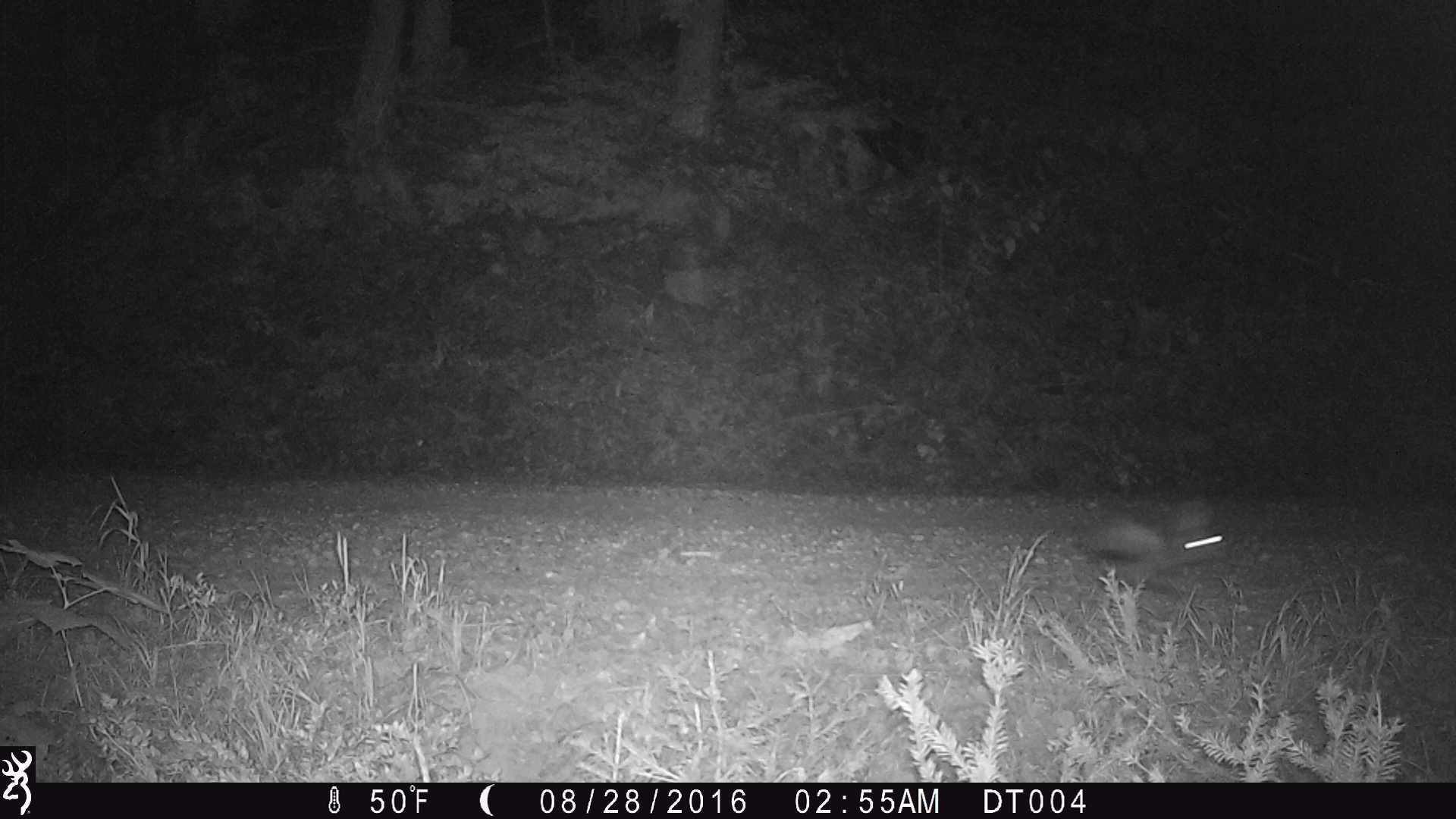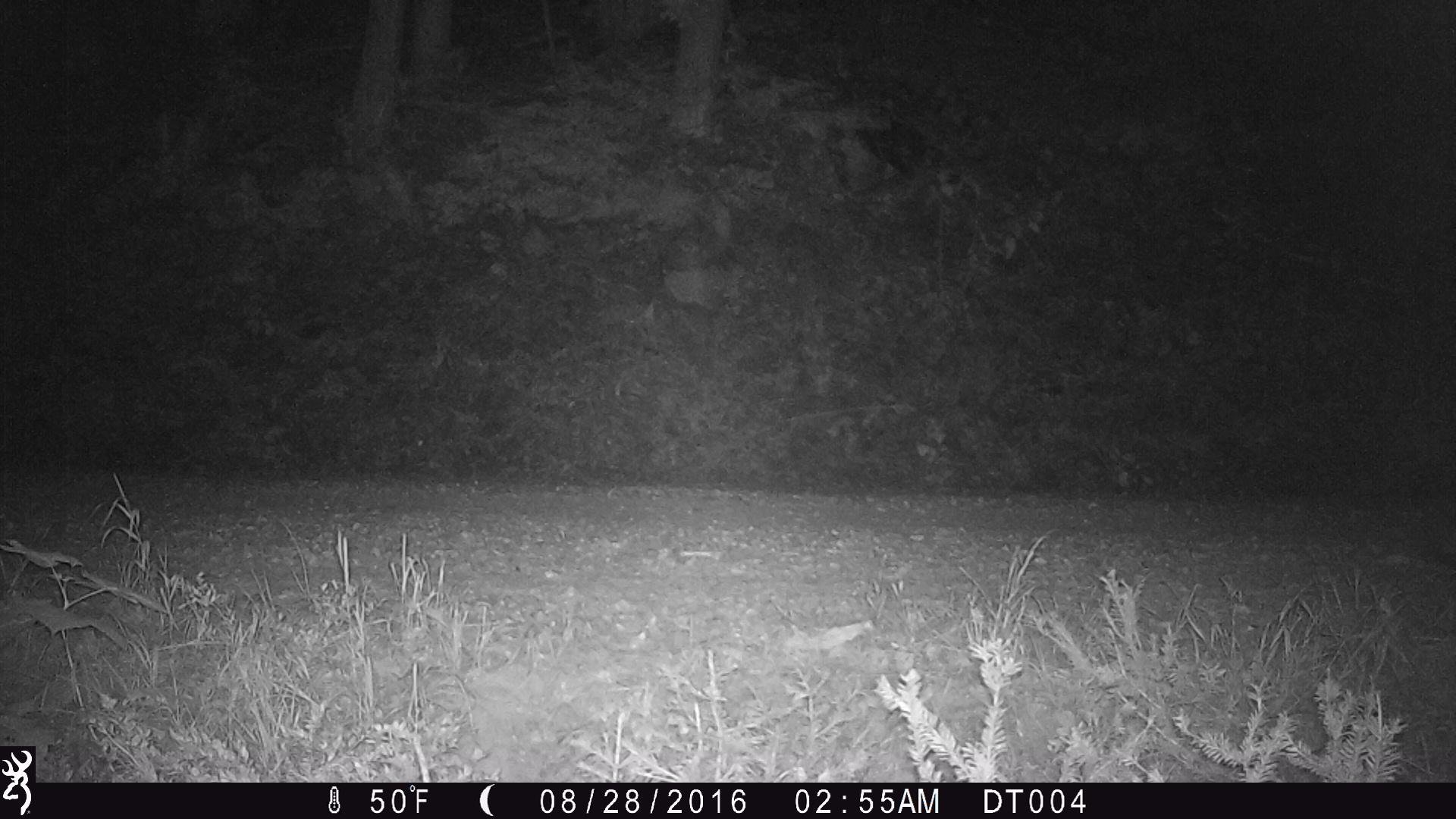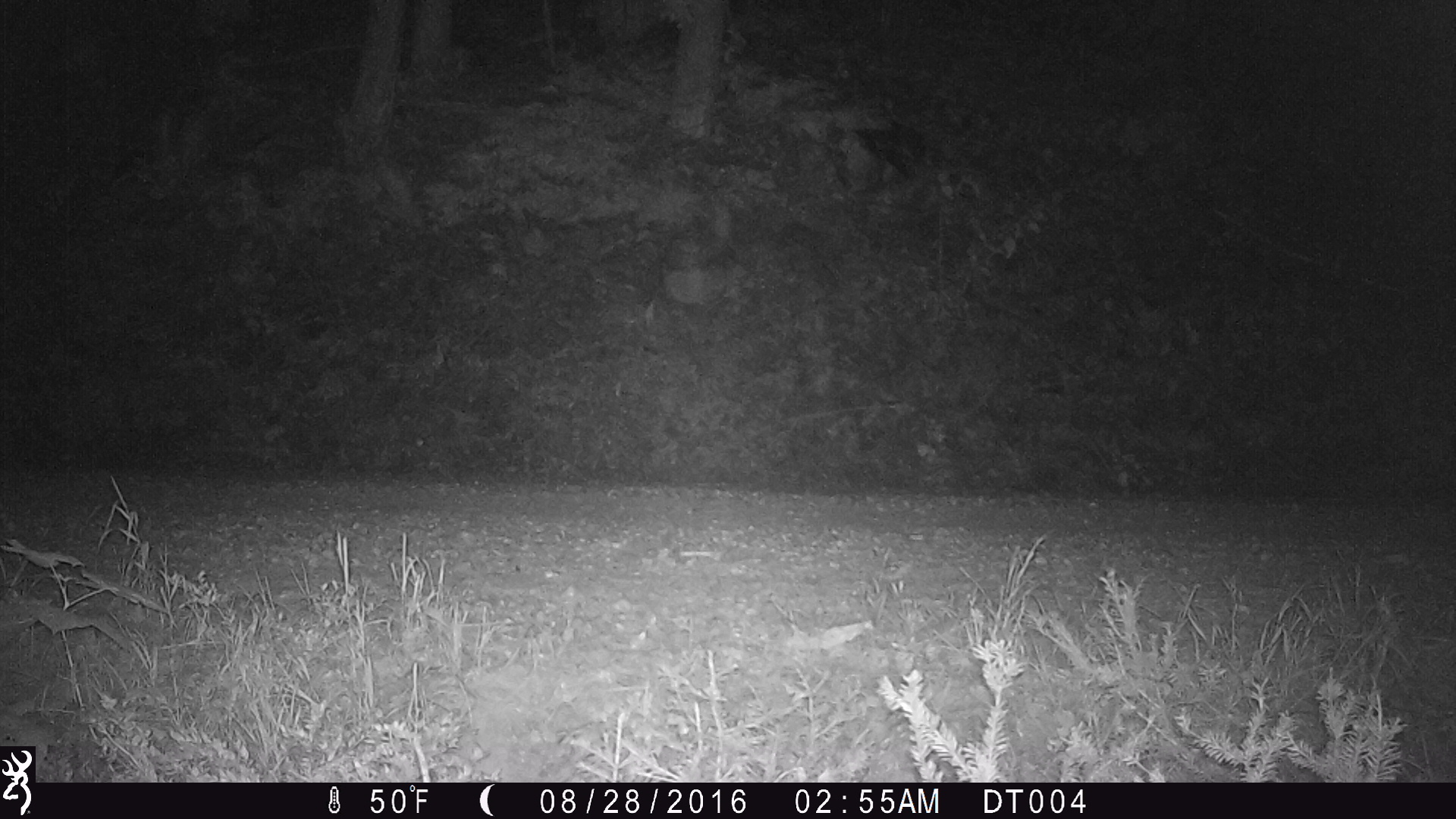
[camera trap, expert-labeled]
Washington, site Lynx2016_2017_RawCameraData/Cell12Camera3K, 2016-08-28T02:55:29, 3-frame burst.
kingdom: Animalia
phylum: Chordata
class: Mammalia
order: Lagomorpha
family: Leporidae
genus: Lepus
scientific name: Lepus americanus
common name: snowshoe hare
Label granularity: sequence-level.